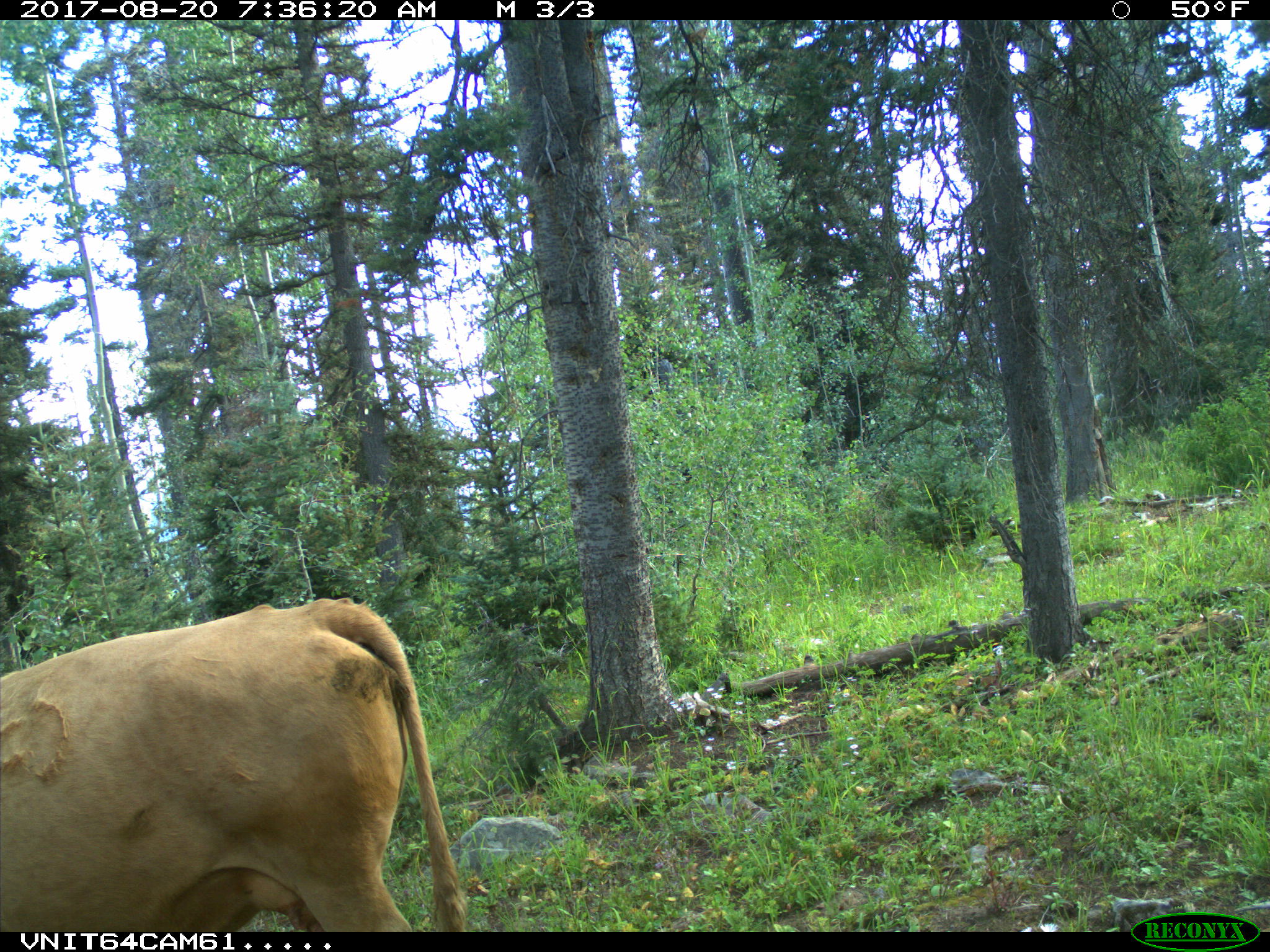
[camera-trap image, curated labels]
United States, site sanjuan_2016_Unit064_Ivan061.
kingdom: Animalia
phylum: Chordata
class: Mammalia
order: Artiodactyla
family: Bovidae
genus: Bos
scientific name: Bos taurus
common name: domestic cow